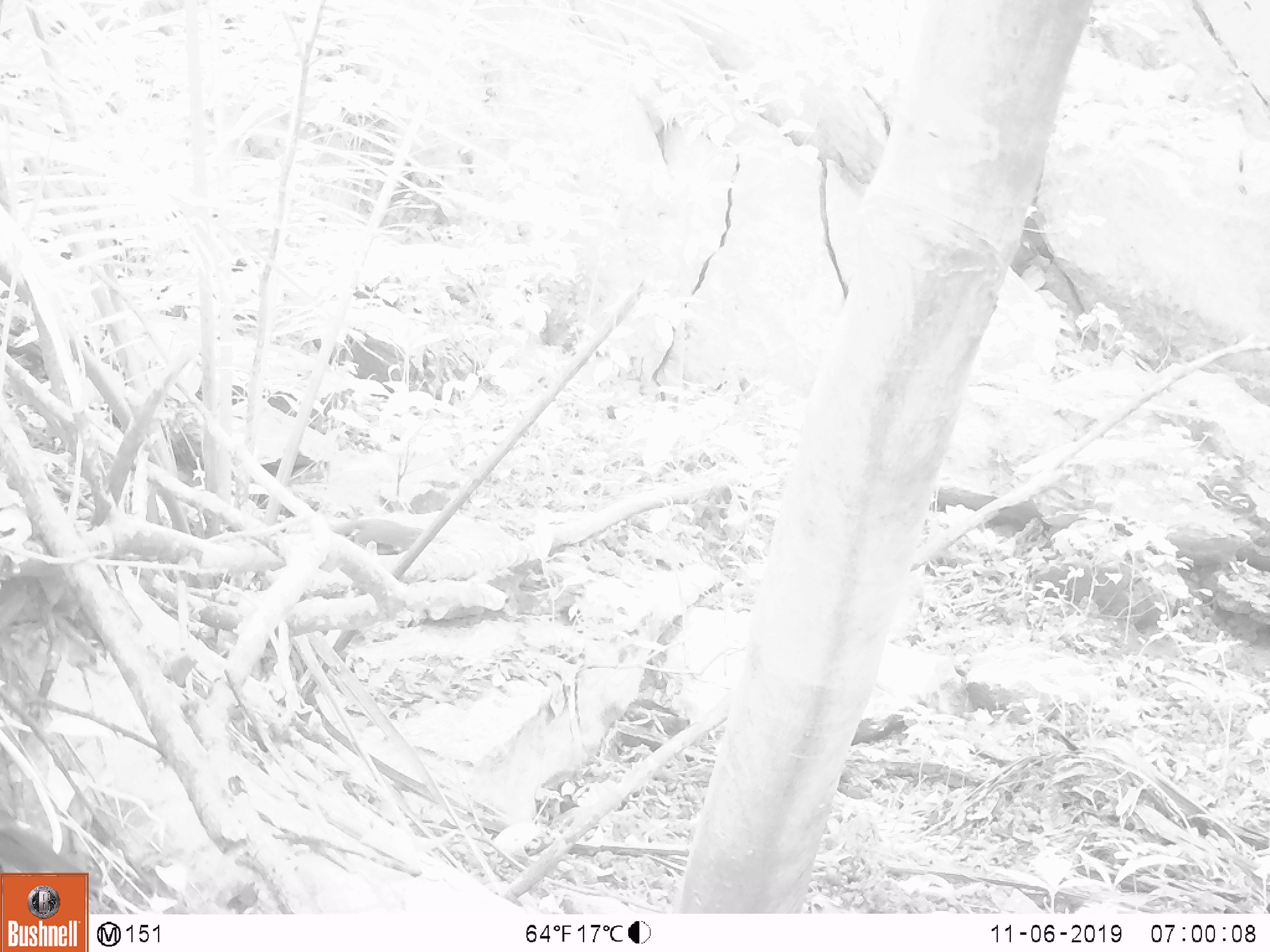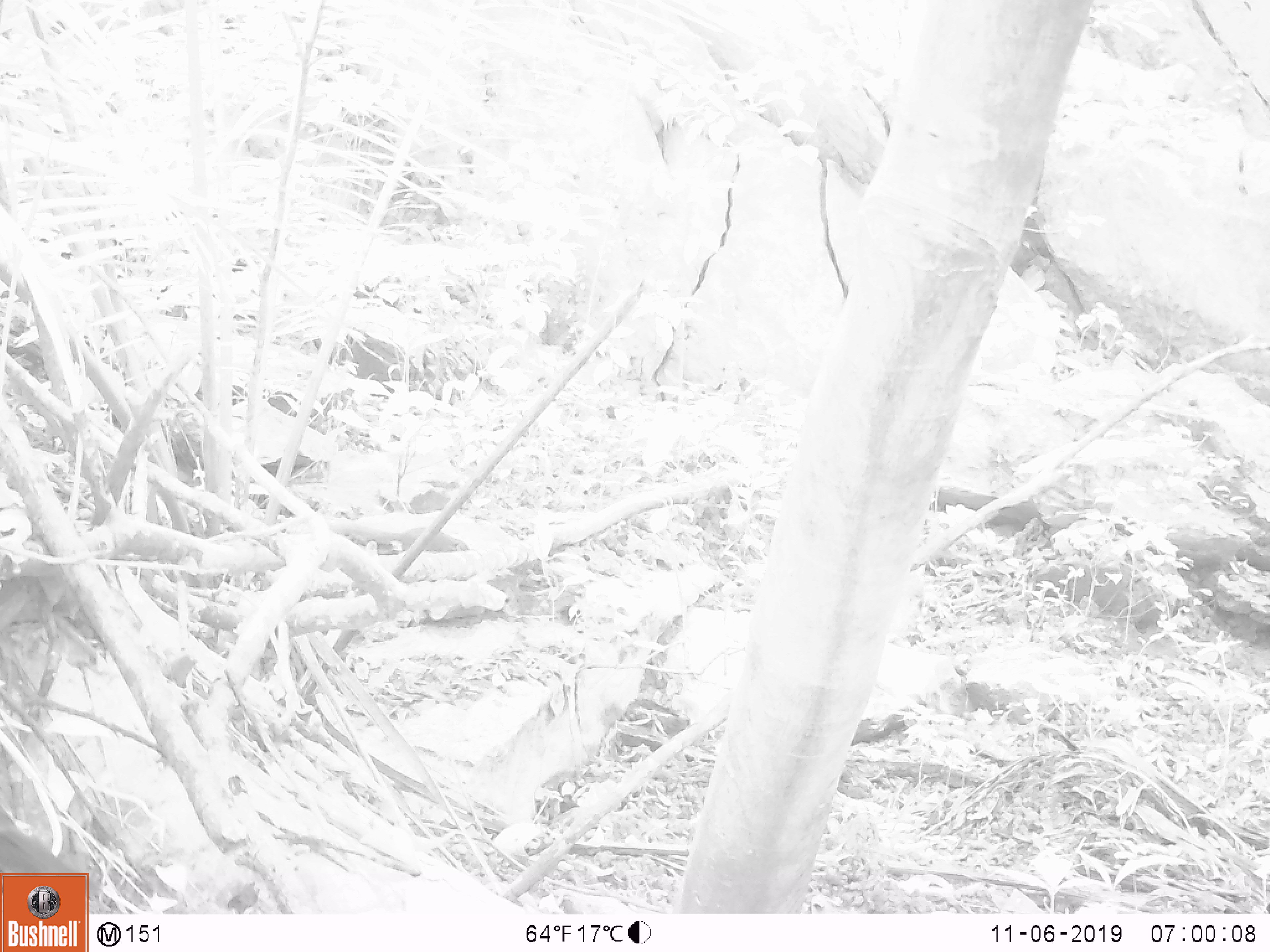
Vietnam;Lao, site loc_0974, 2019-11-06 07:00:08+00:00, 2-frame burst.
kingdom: Animalia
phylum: Chordata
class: Aves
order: Passeriformes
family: Muscicapidae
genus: Myophonus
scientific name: Myophonus caeruleus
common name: blue whistling thrush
Blue whistling thrush (Myophonus caeruleus). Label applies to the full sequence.